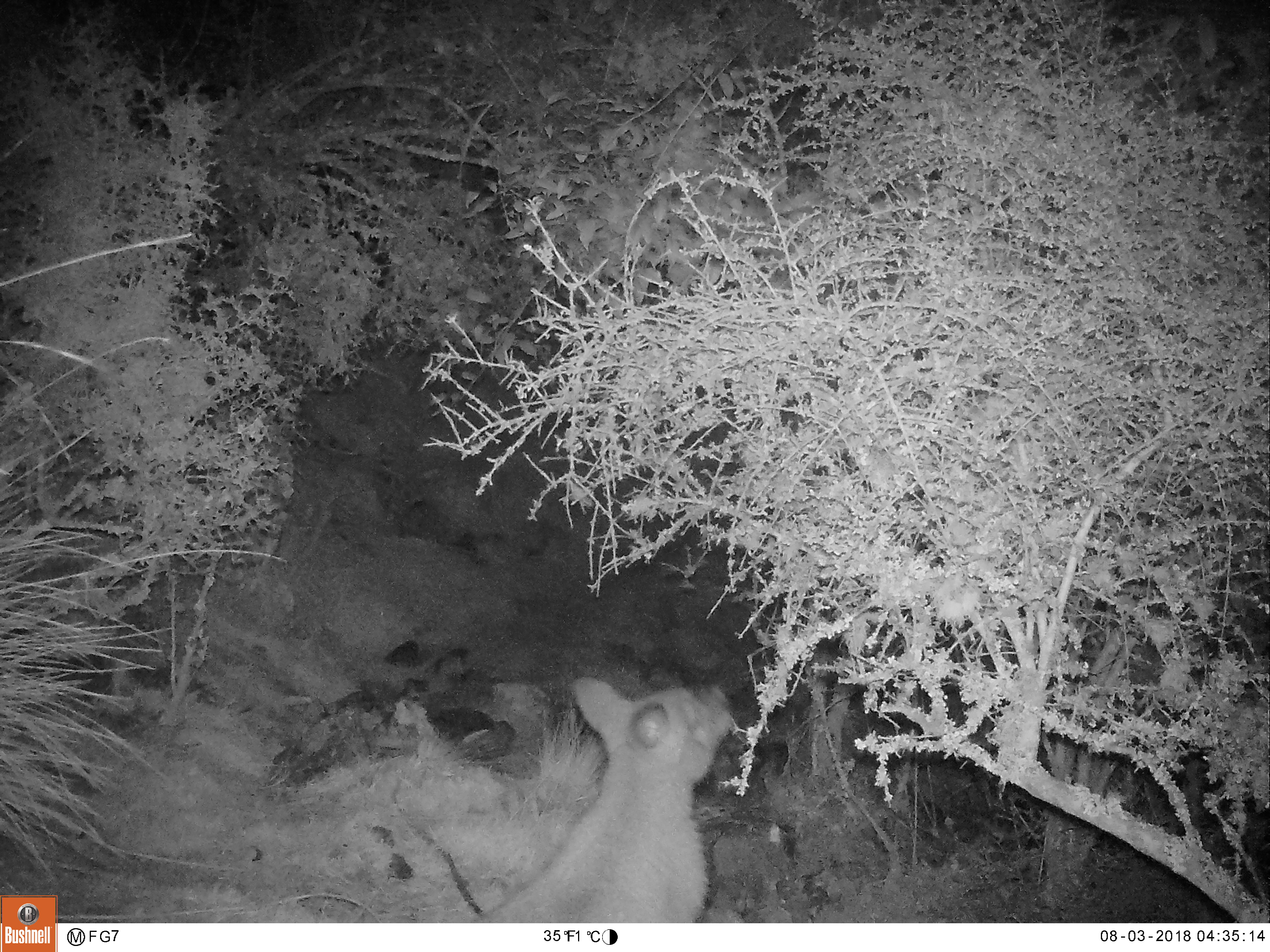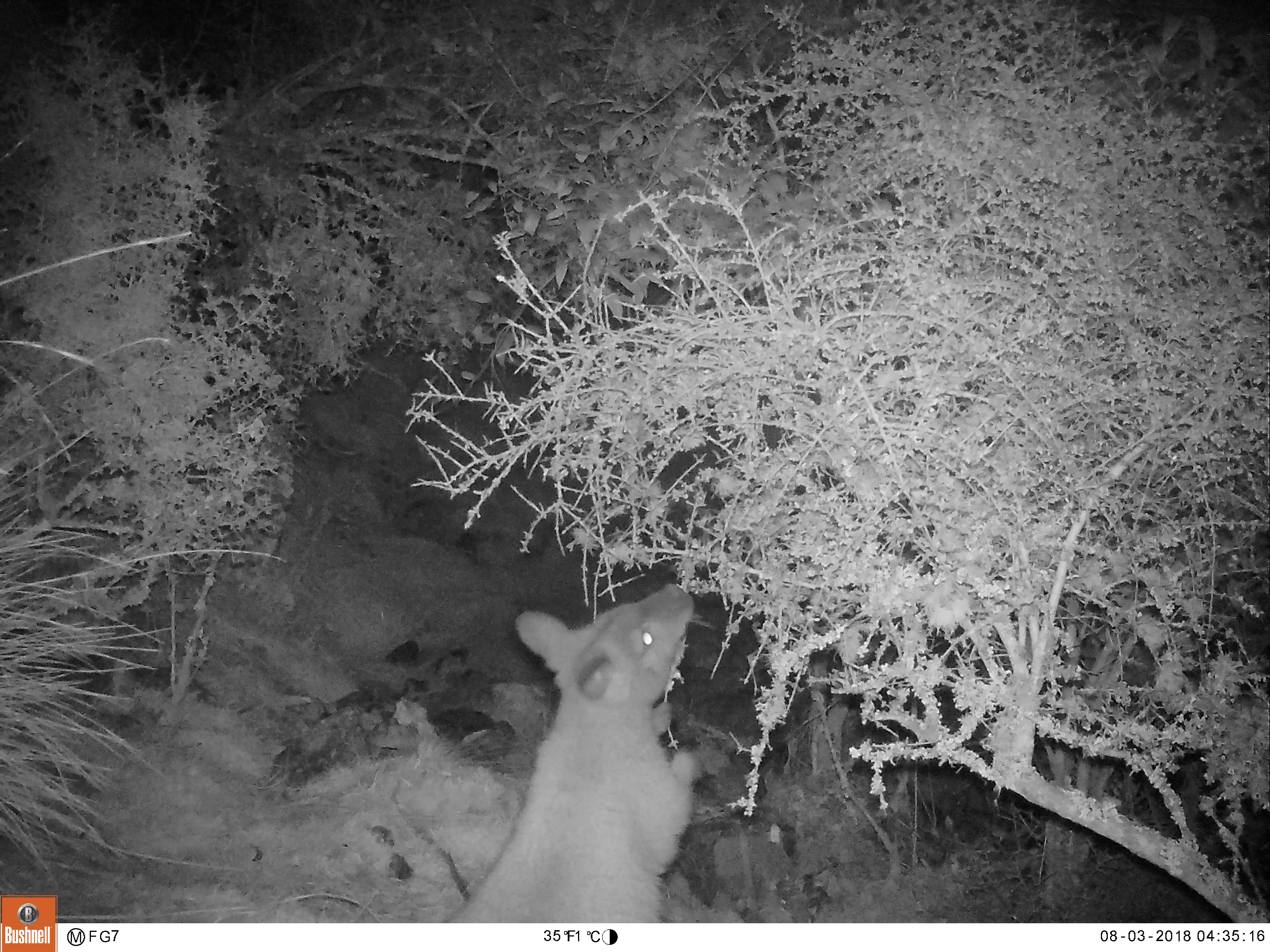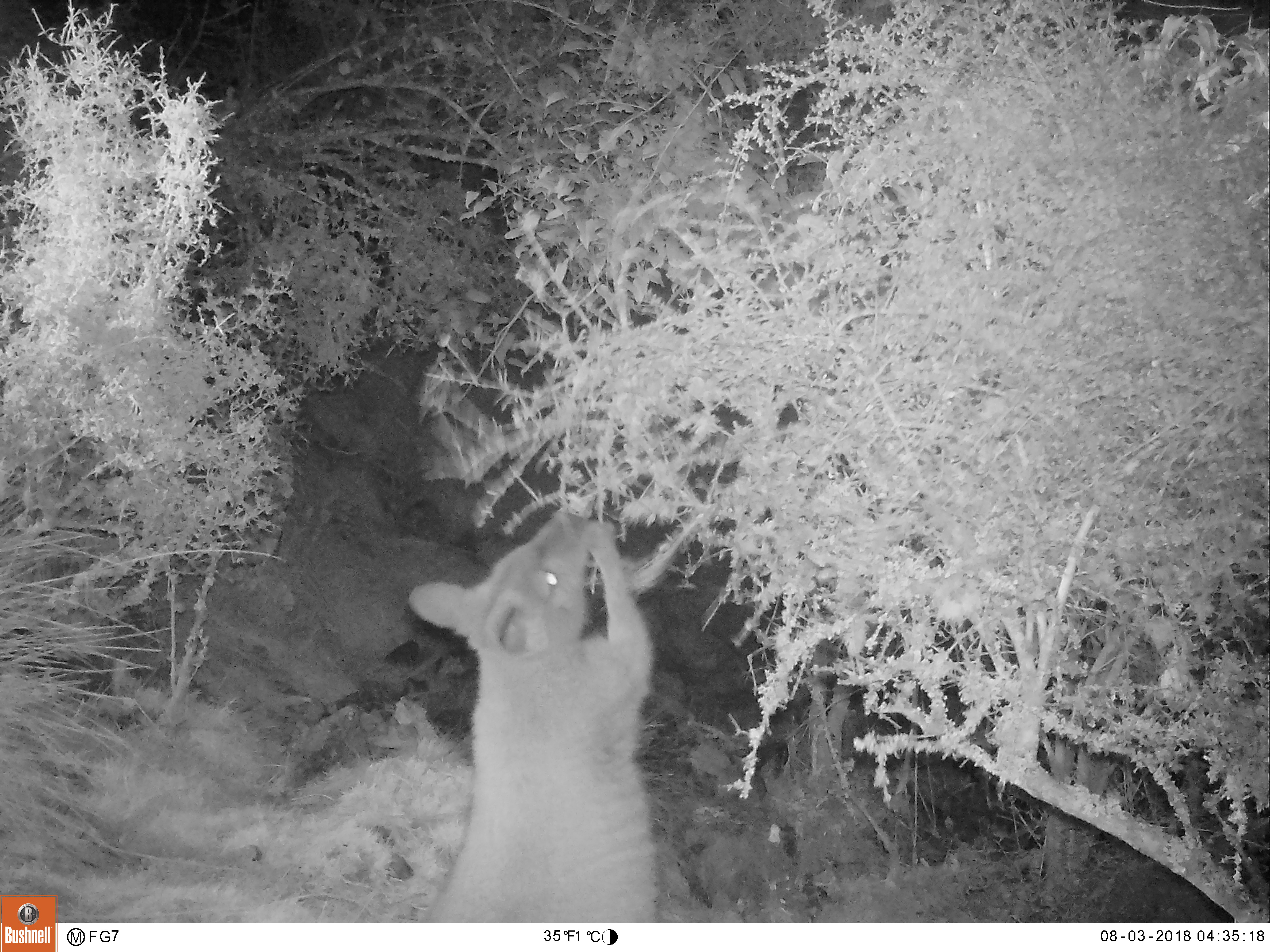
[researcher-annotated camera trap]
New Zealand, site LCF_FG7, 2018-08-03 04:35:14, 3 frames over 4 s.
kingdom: Animalia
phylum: Chordata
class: Mammalia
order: Diprotodontia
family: Macropodidae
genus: Notamacropus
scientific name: Notamacropus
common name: wallaby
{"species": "wallaby (Notamacropus)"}